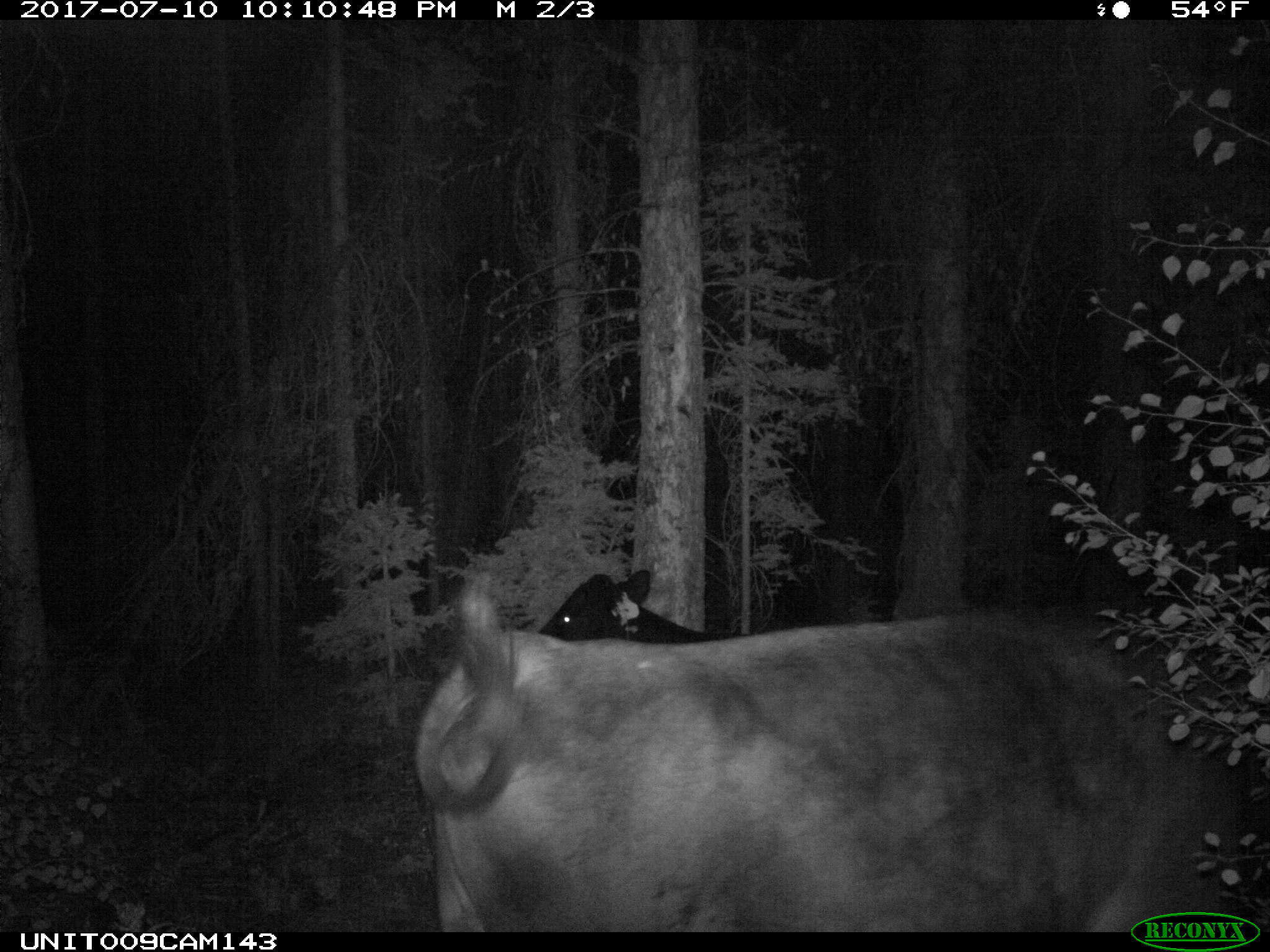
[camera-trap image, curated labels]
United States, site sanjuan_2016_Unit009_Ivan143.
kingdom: Animalia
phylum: Chordata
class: Mammalia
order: Artiodactyla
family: Bovidae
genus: Bos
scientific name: Bos taurus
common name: domestic cow